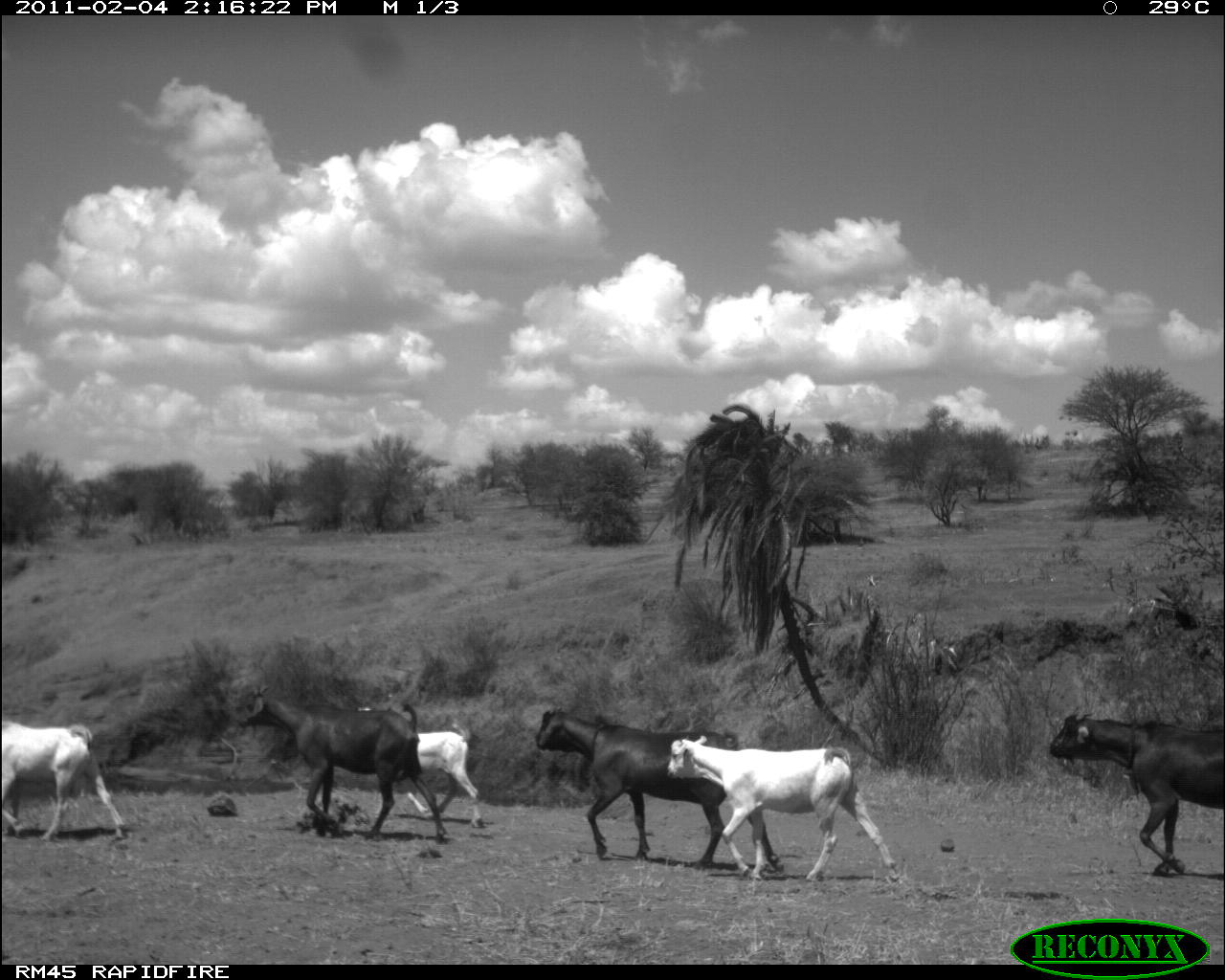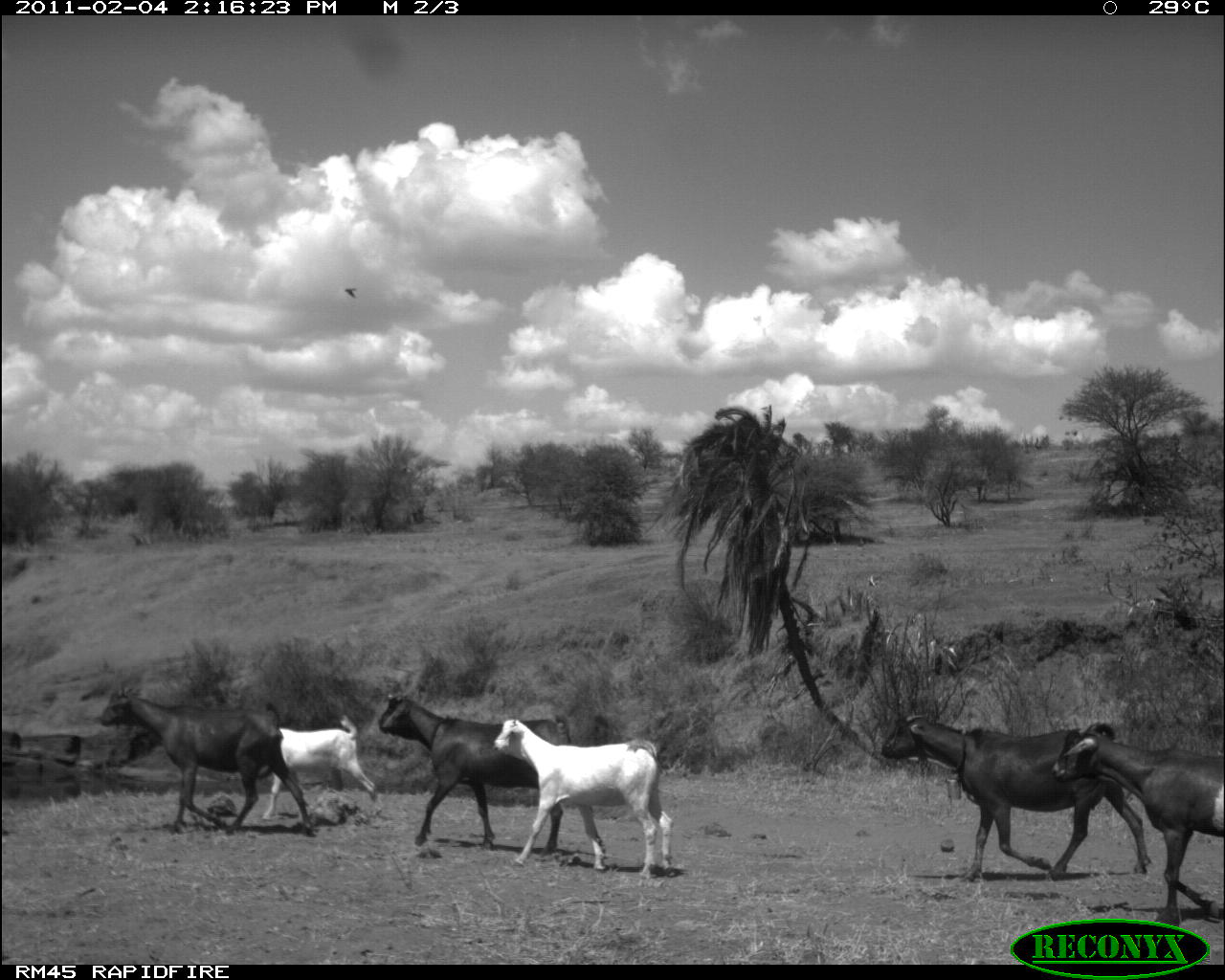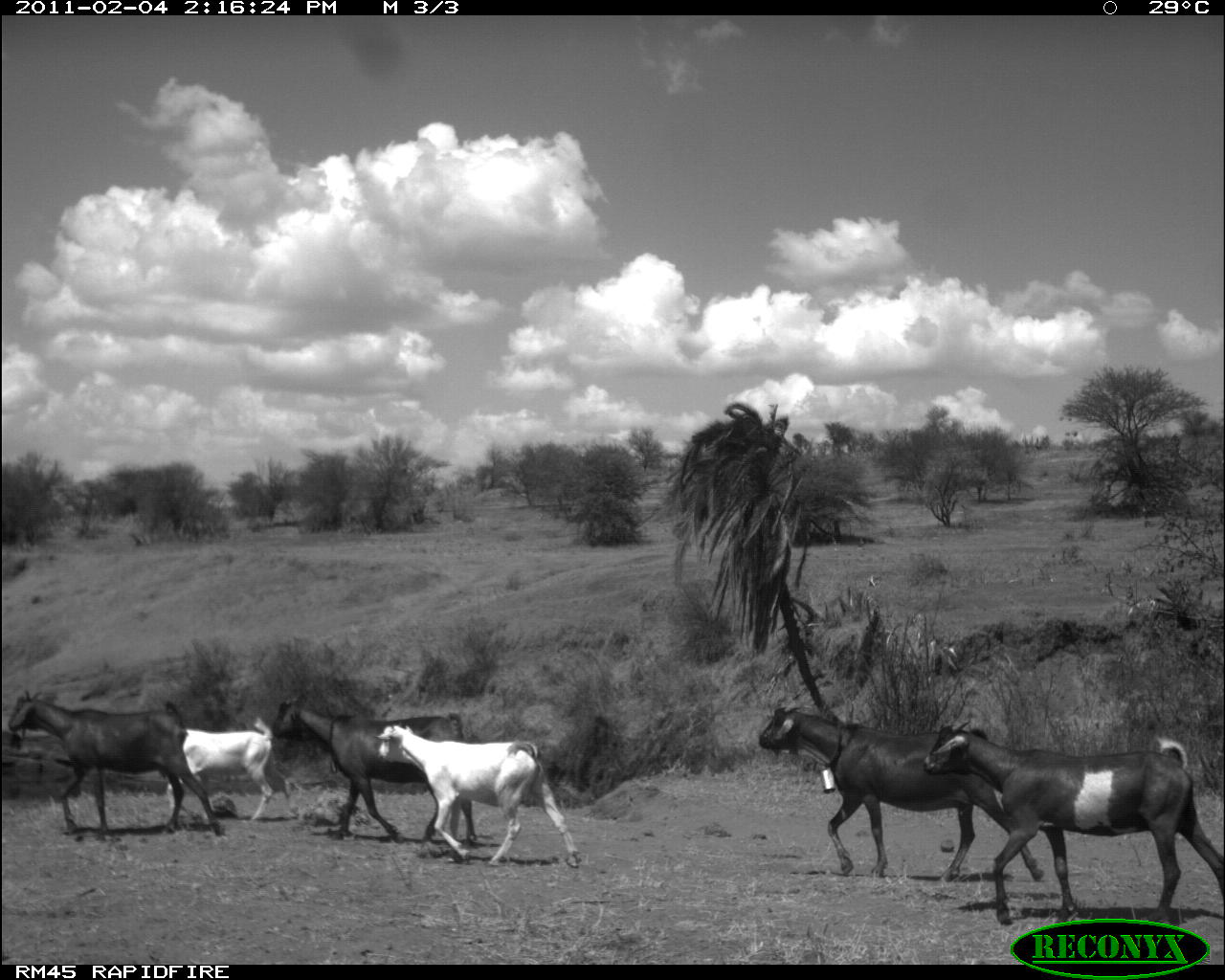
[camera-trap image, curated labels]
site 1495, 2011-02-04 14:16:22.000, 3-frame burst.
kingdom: Animalia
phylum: Chordata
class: Mammalia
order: Artiodactyla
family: Bovidae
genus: Madoqua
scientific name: Madoqua guentheri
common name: günther's dik-dik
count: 6